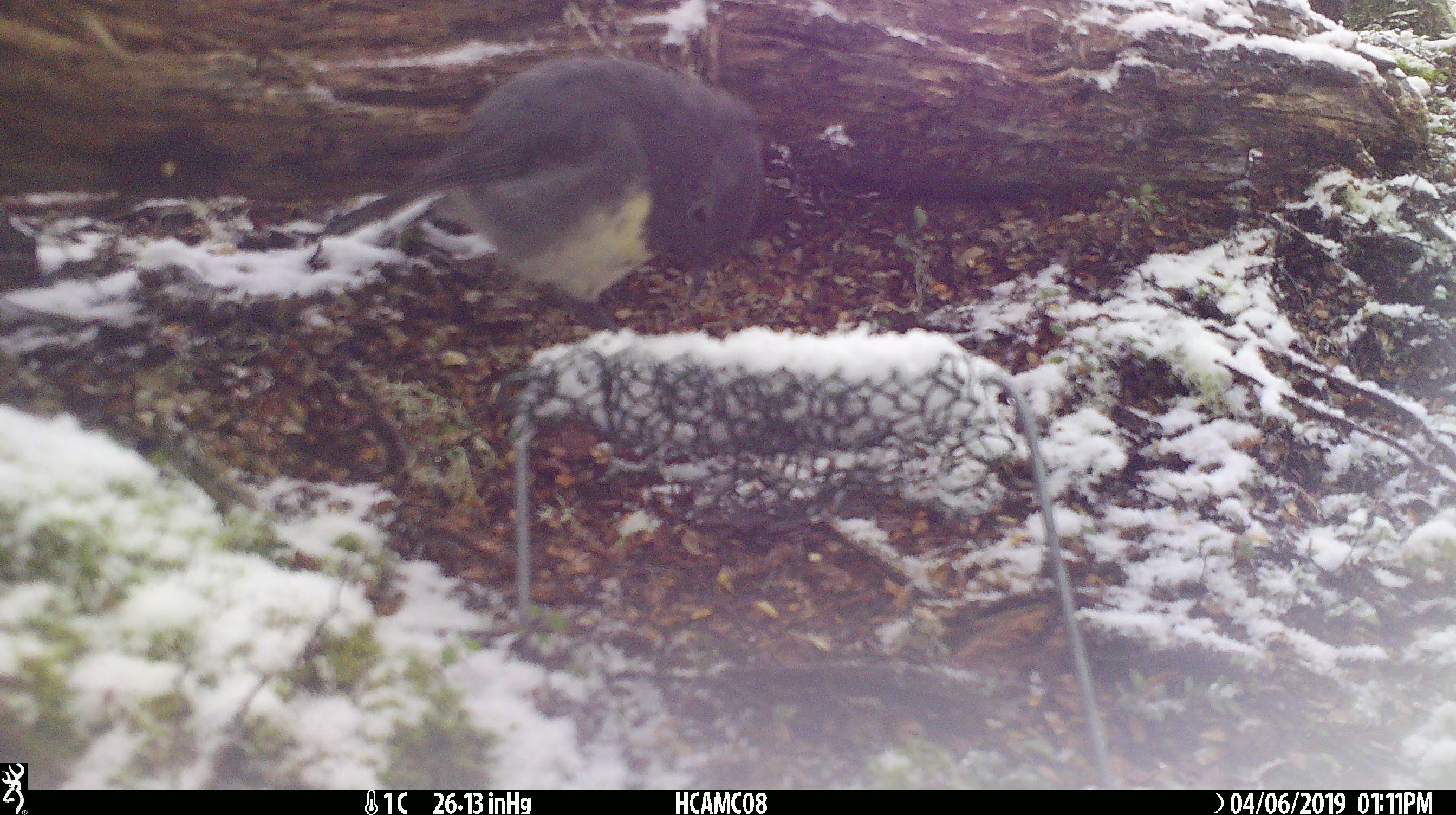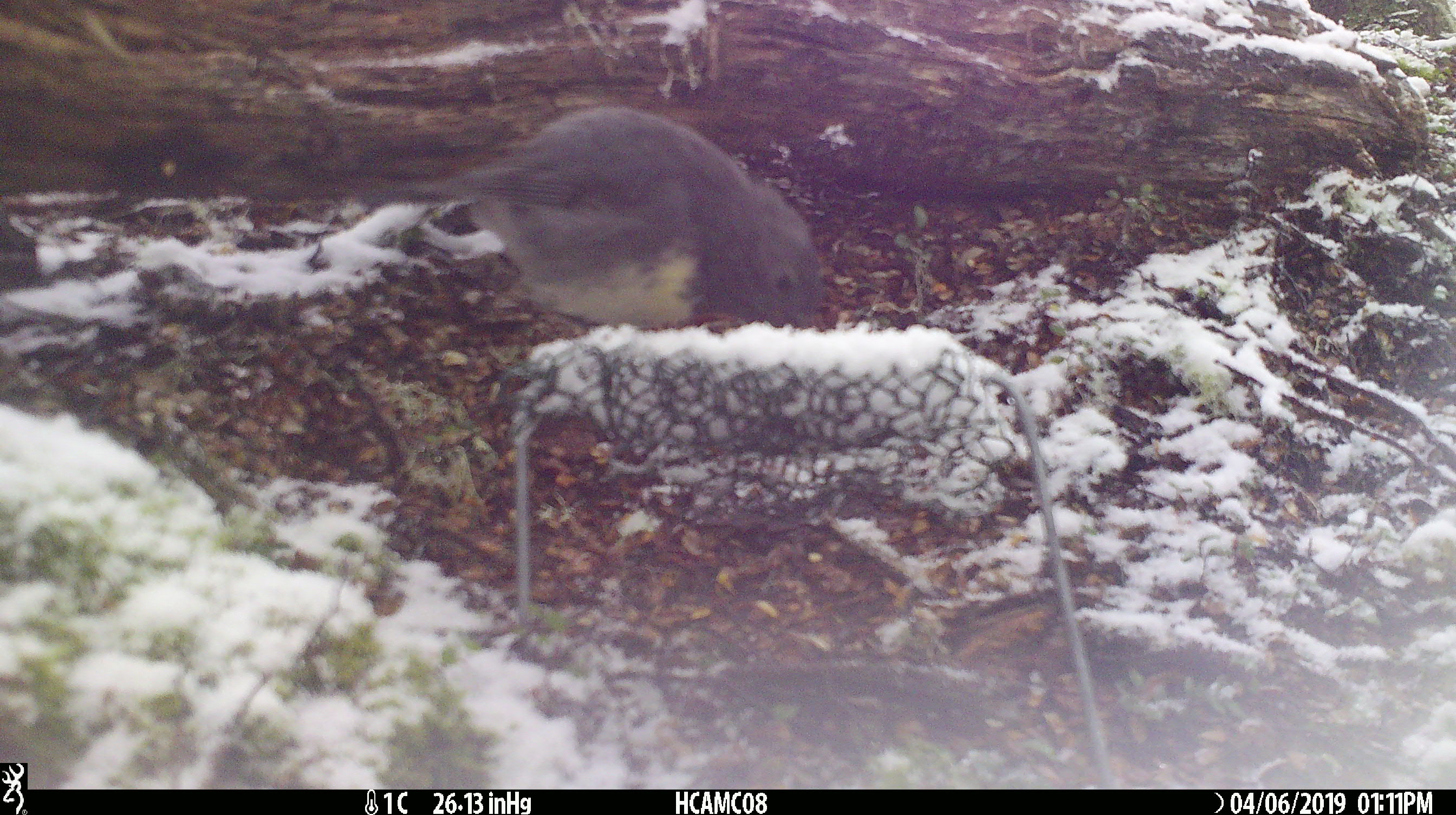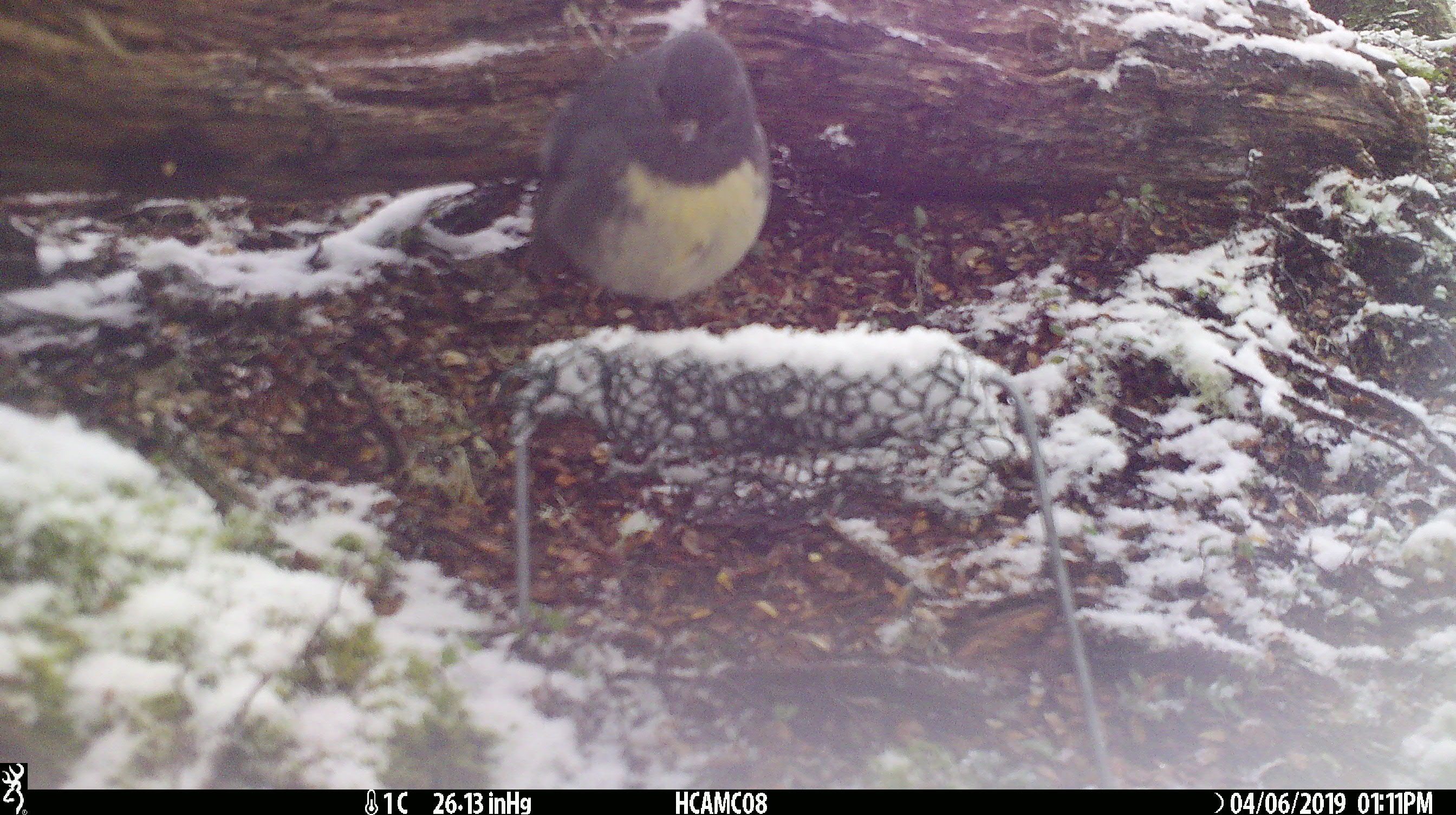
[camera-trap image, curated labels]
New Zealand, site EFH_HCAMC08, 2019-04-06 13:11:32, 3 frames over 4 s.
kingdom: Animalia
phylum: Chordata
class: Aves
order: Passeriformes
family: Petroicidae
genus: Petroica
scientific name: Petroica australis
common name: new zealand robin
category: robin